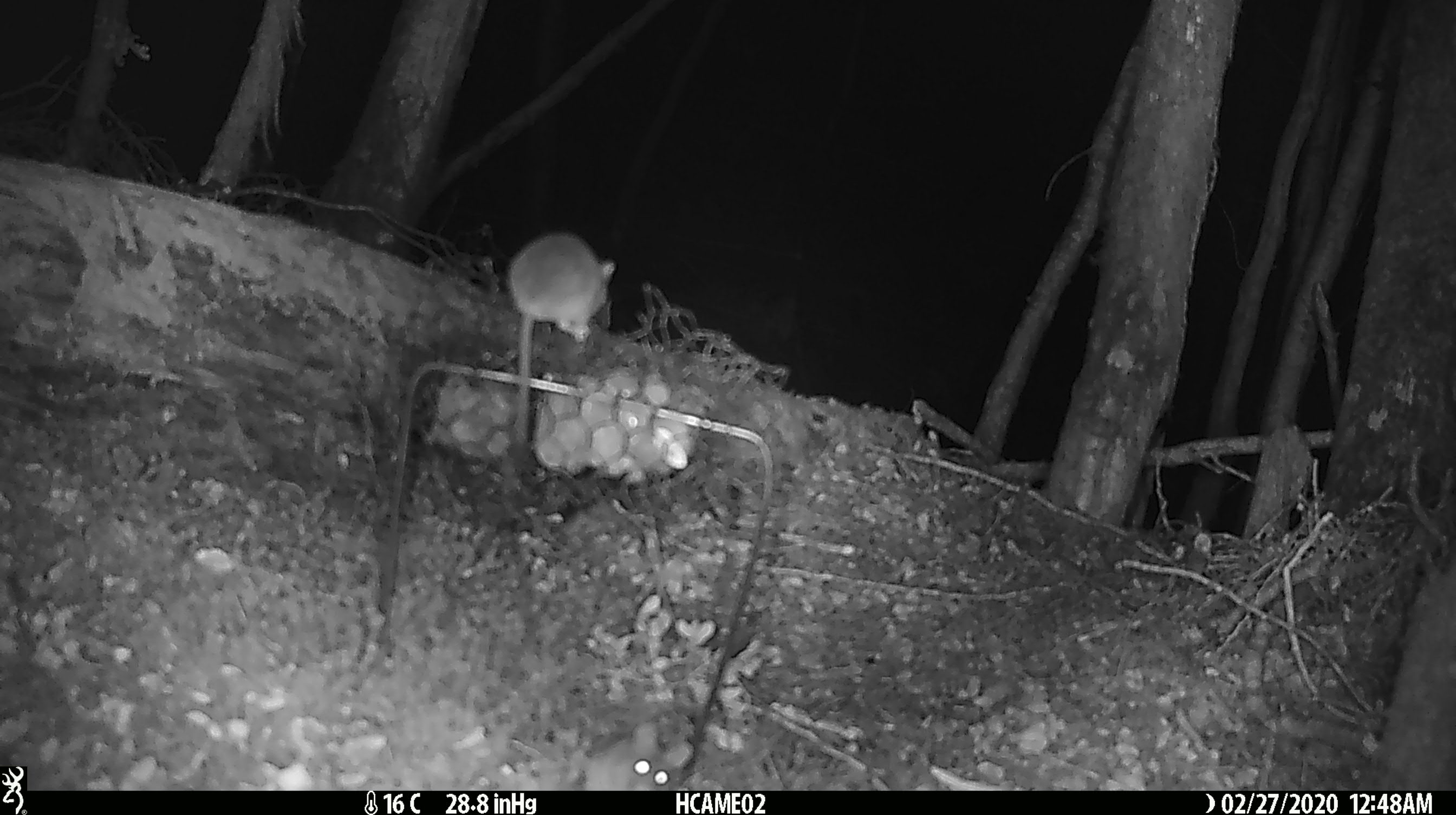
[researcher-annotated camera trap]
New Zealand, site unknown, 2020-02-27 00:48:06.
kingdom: Animalia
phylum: Chordata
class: Mammalia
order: Rodentia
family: Muridae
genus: Mus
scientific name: Mus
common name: mouse